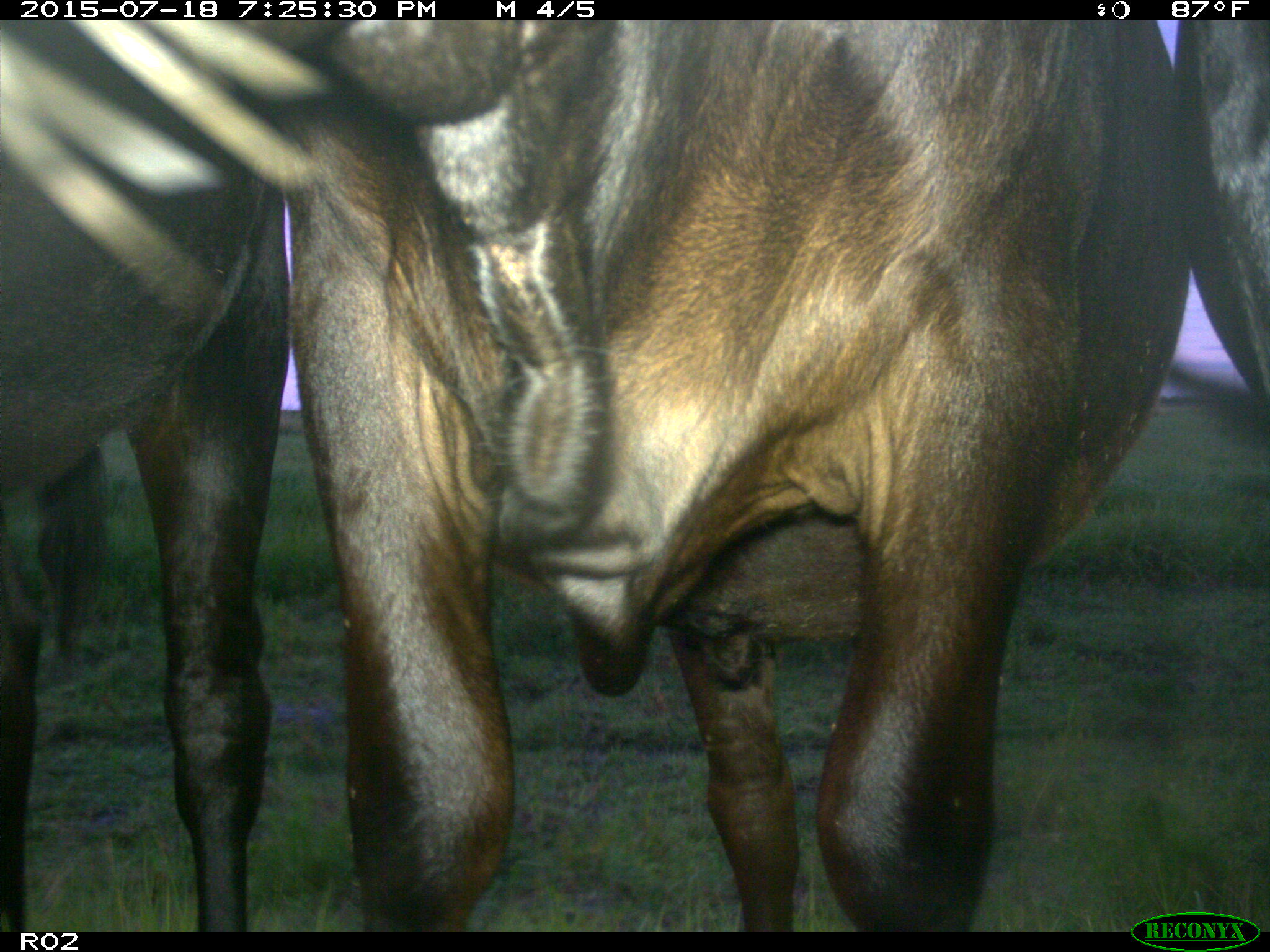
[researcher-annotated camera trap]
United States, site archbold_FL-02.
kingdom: Animalia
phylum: Chordata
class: Mammalia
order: Artiodactyla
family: Bovidae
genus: Bos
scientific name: Bos taurus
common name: domestic cow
Bos taurus (domestic cow).